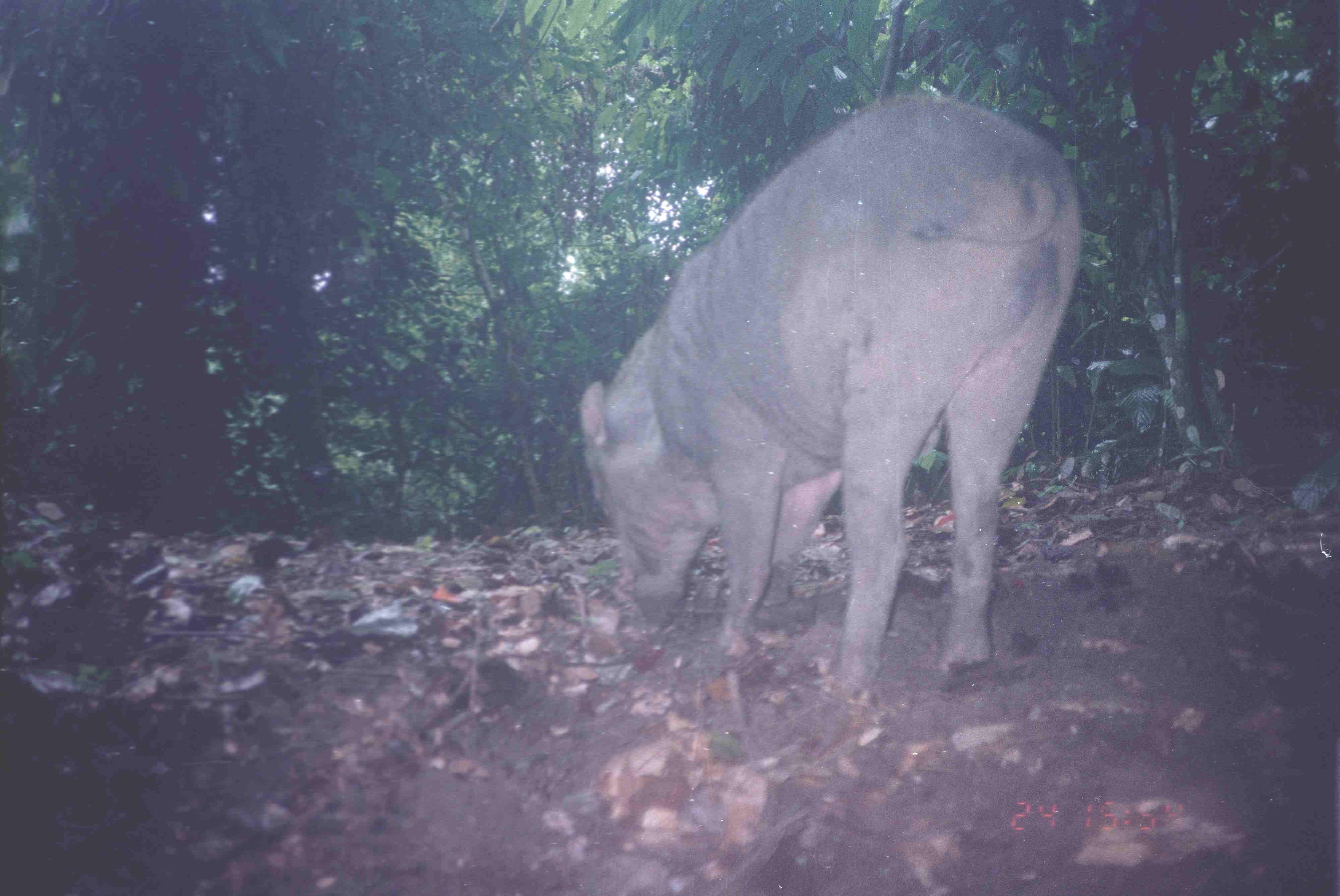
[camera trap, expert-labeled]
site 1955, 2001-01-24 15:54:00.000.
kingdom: Animalia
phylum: Chordata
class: Mammalia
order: Artiodactyla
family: Suidae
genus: Sus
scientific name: Sus scrofa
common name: wild boar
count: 1